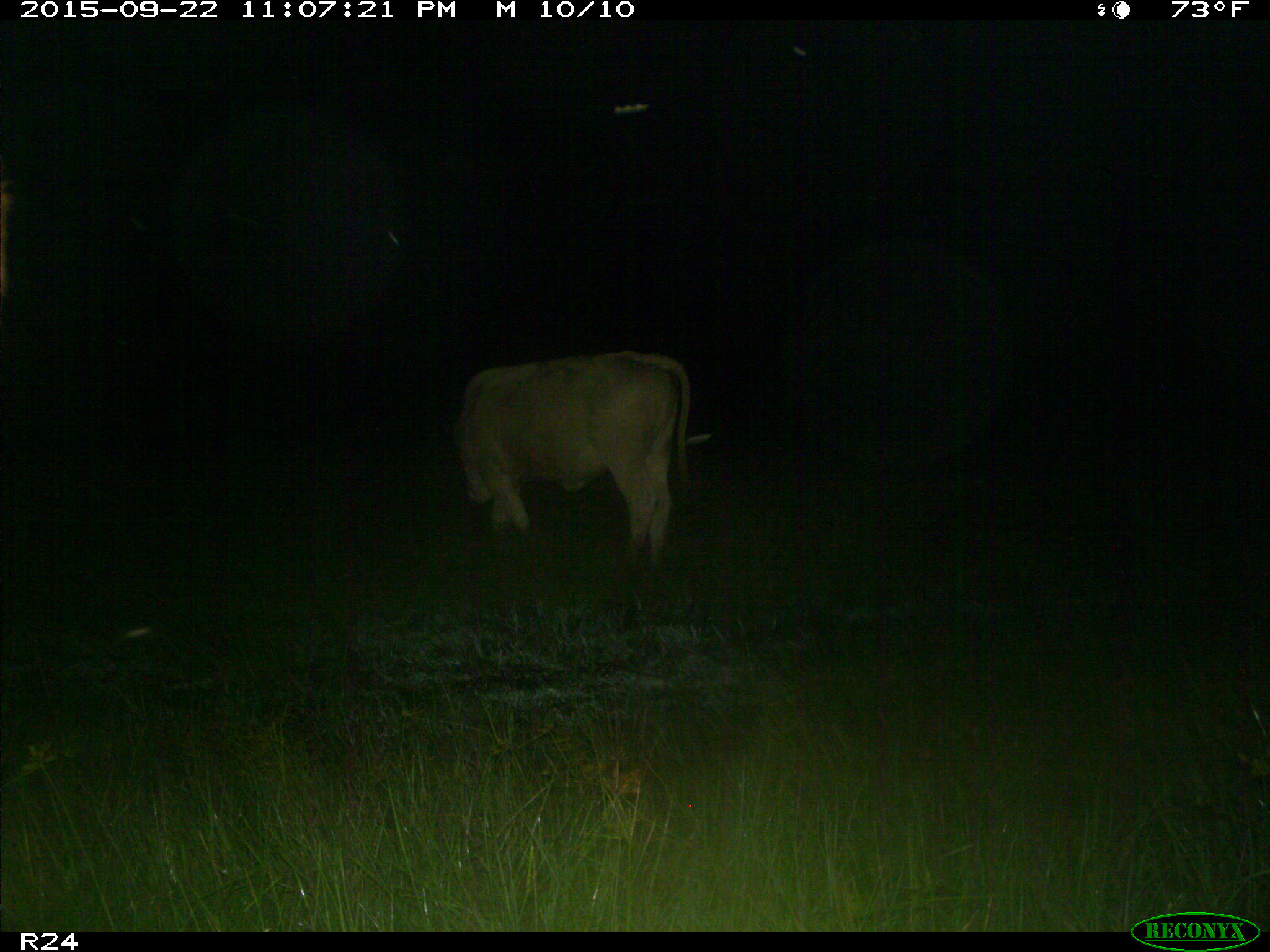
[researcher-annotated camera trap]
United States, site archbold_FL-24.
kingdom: Animalia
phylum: Chordata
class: Mammalia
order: Artiodactyla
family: Bovidae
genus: Bos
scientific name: Bos taurus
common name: domestic cow